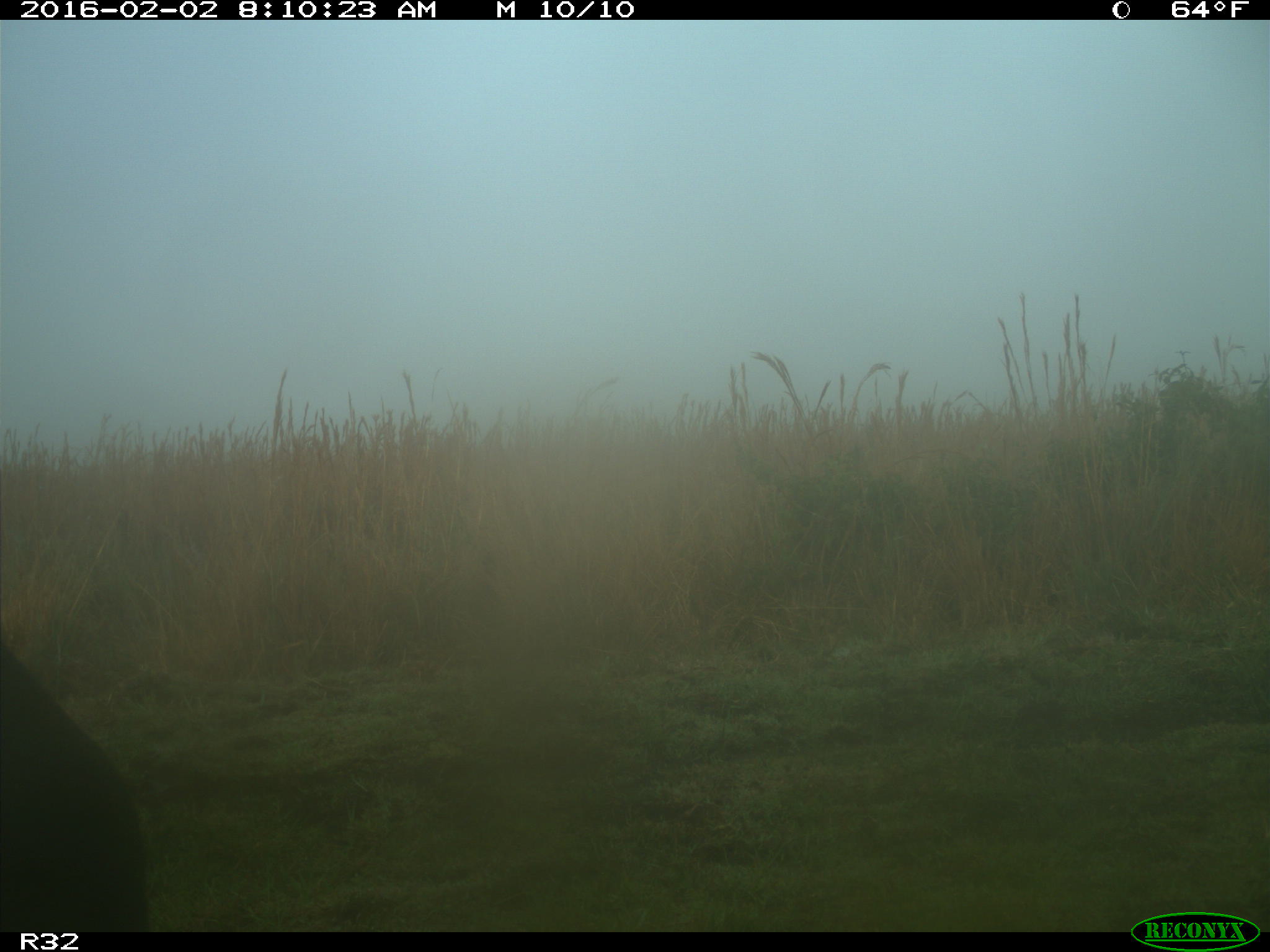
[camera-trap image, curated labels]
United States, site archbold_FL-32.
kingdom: Animalia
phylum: Chordata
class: Mammalia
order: Artiodactyla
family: Bovidae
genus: Bos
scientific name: Bos taurus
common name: domestic cow